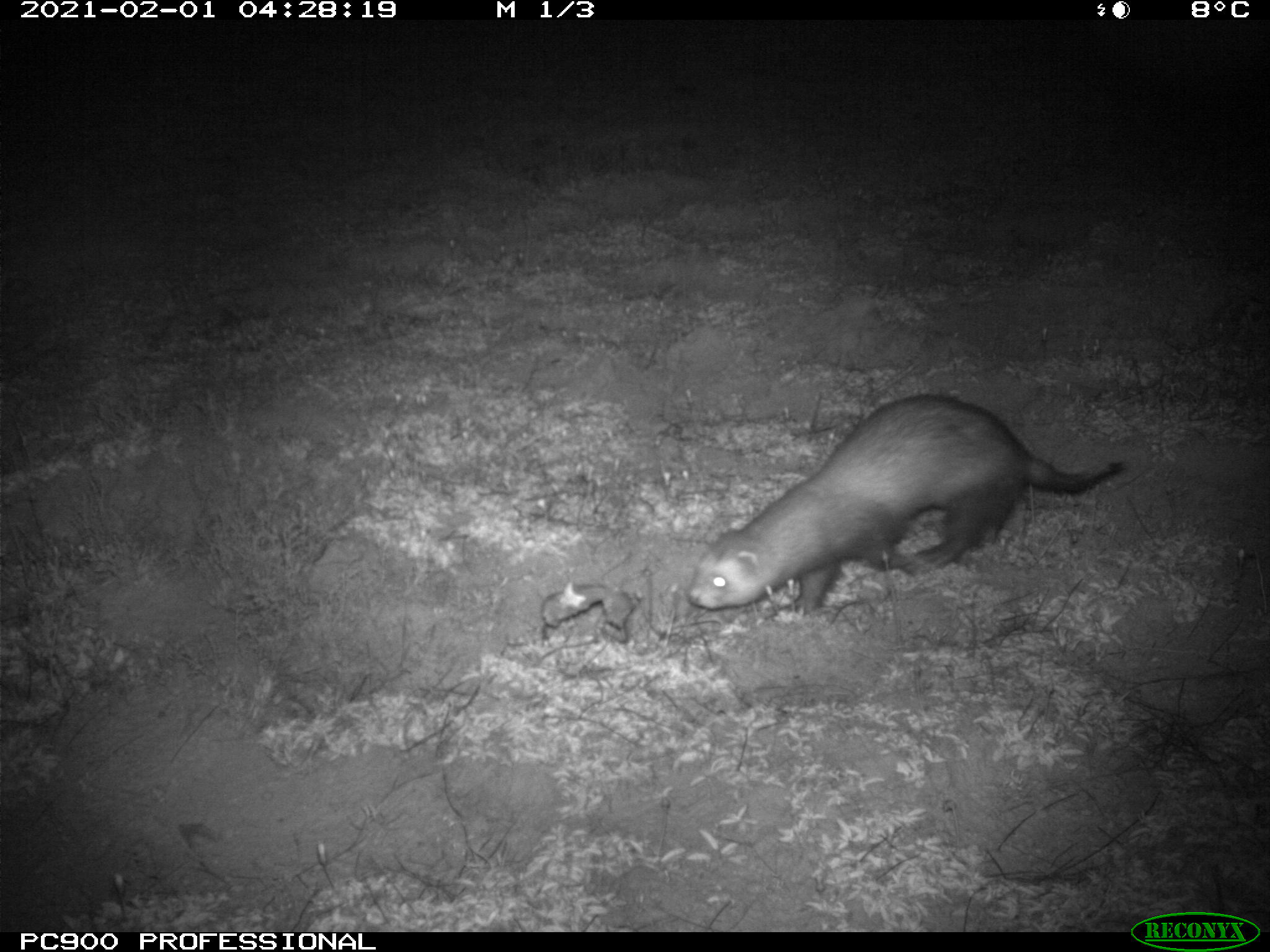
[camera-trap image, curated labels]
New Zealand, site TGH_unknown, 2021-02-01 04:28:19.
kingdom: Animalia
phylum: Chordata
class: Mammalia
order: Carnivora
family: Mustelidae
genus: Mustela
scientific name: Mustela furo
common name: ferret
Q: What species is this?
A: Ferret (Mustela furo).